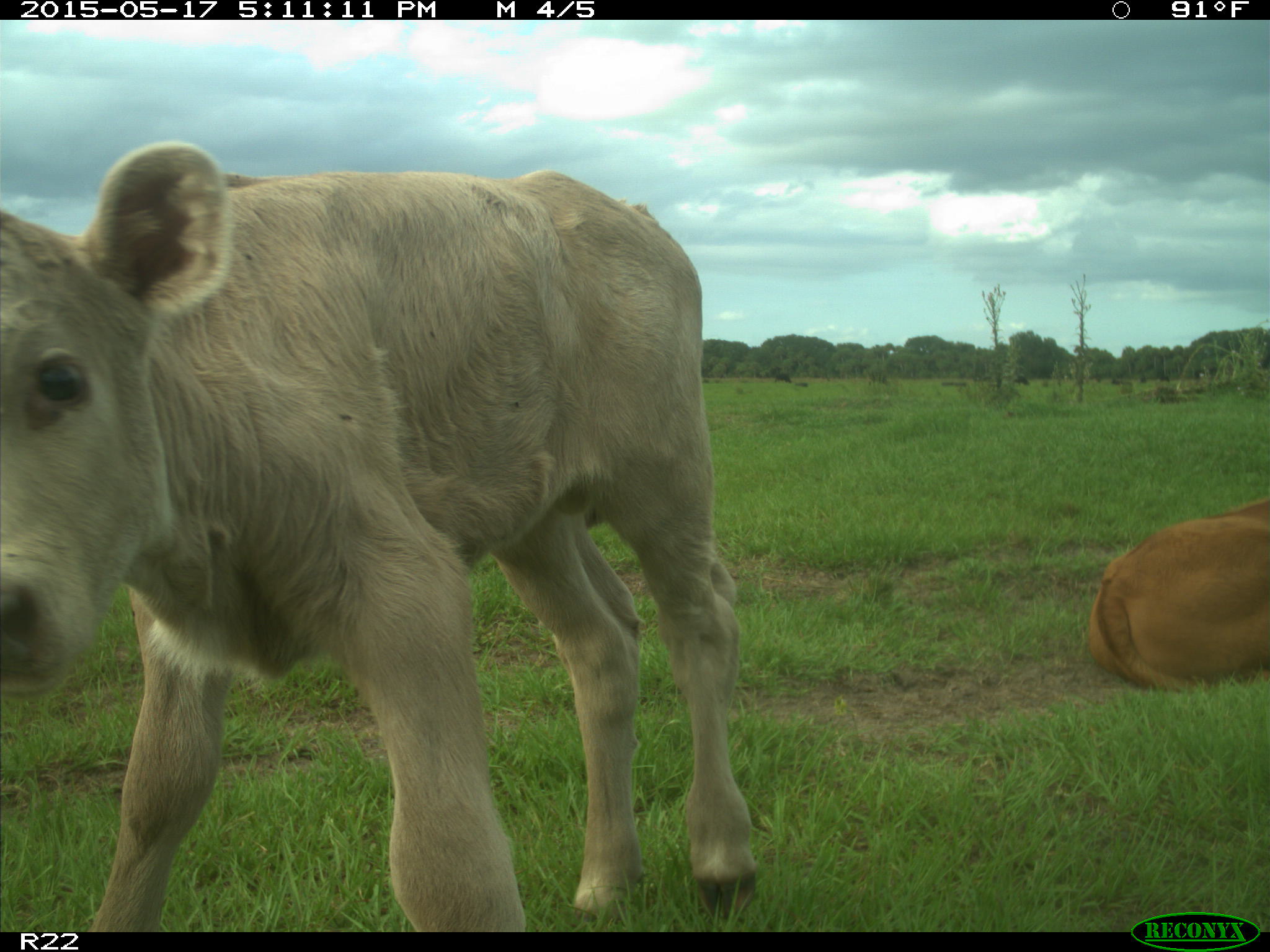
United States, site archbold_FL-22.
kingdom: Animalia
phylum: Chordata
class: Mammalia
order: Artiodactyla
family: Bovidae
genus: Bos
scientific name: Bos taurus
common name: domestic cow